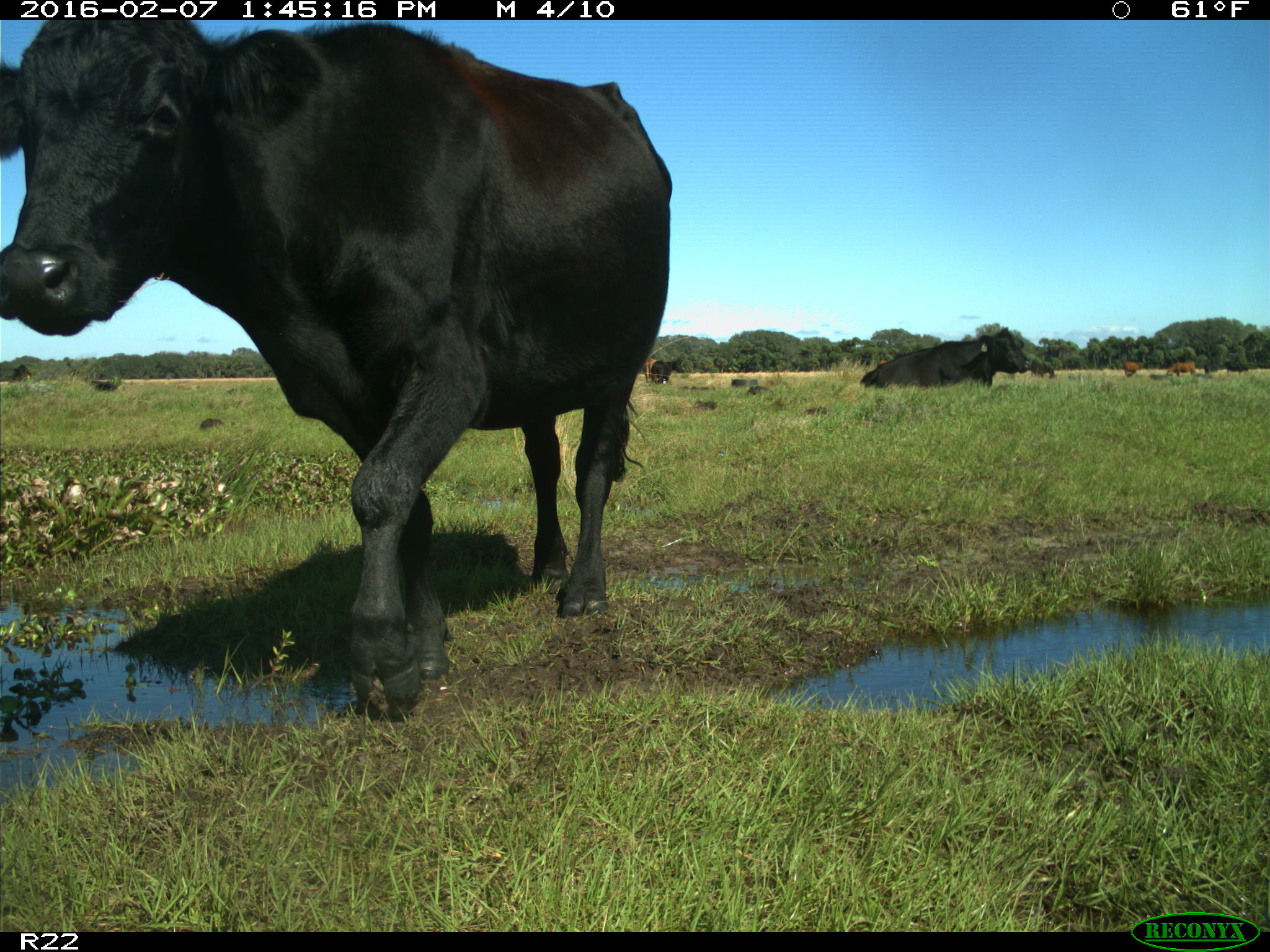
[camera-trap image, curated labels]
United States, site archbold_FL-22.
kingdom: Animalia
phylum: Chordata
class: Mammalia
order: Artiodactyla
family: Bovidae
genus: Bos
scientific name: Bos taurus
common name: domestic cow